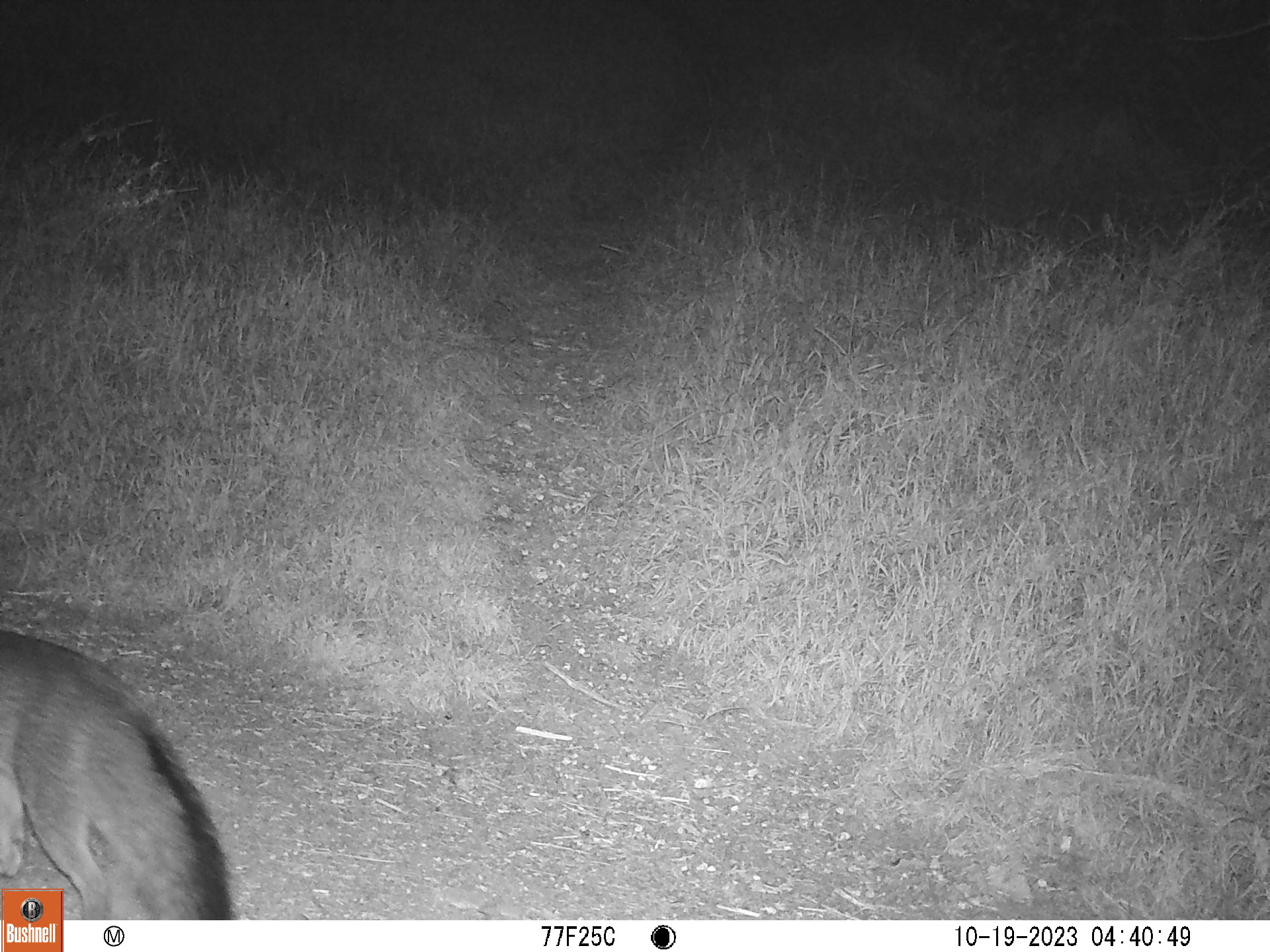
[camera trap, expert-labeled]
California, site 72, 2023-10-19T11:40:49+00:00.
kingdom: Animalia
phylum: Chordata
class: Mammalia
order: Carnivora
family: Canidae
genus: Urocyon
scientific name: Urocyon cinereoargenteus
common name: gray fox